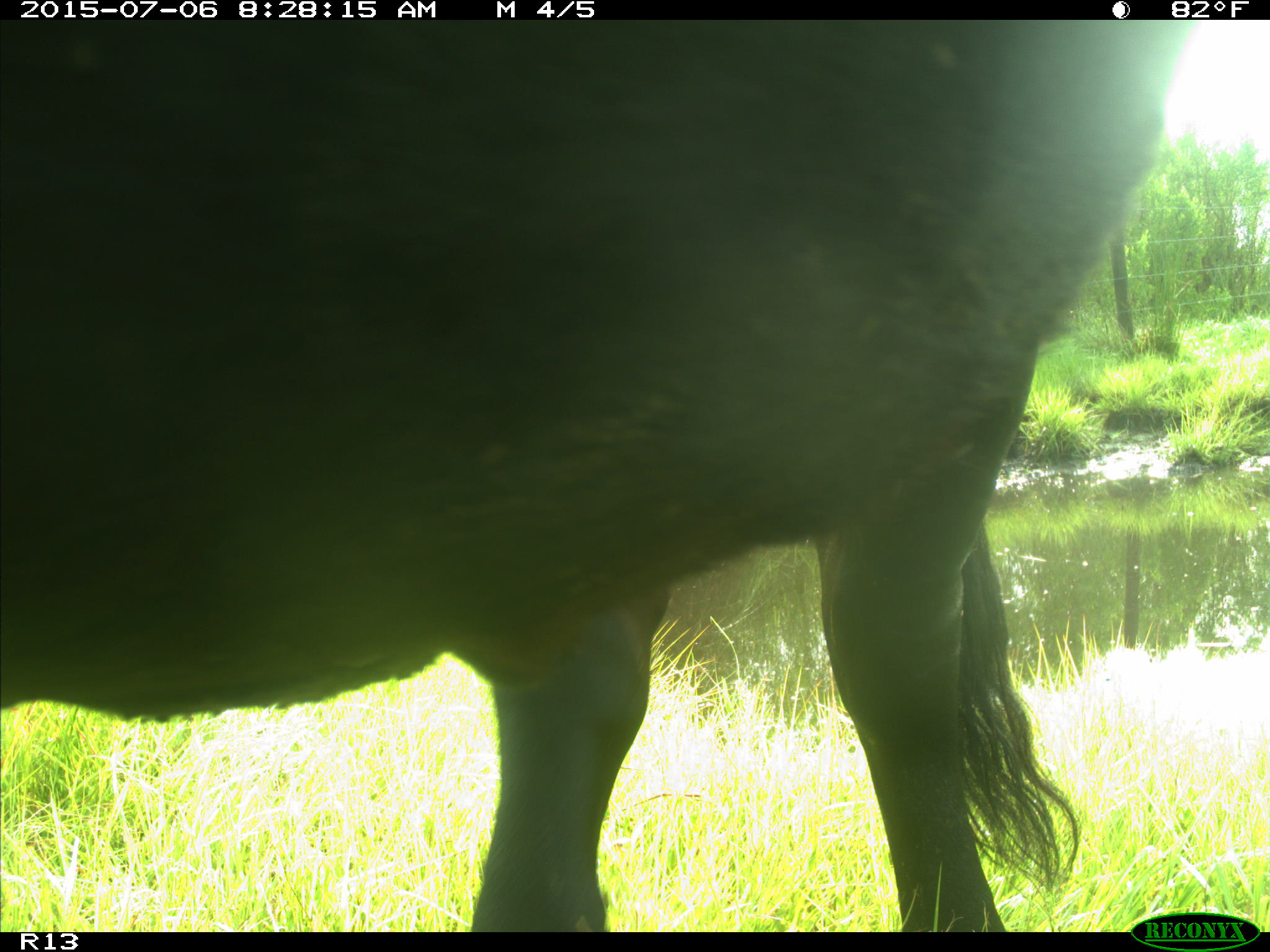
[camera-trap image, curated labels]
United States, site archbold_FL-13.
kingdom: Animalia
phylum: Chordata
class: Mammalia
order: Artiodactyla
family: Bovidae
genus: Bos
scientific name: Bos taurus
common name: domestic cow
Bos taurus (domestic cow).